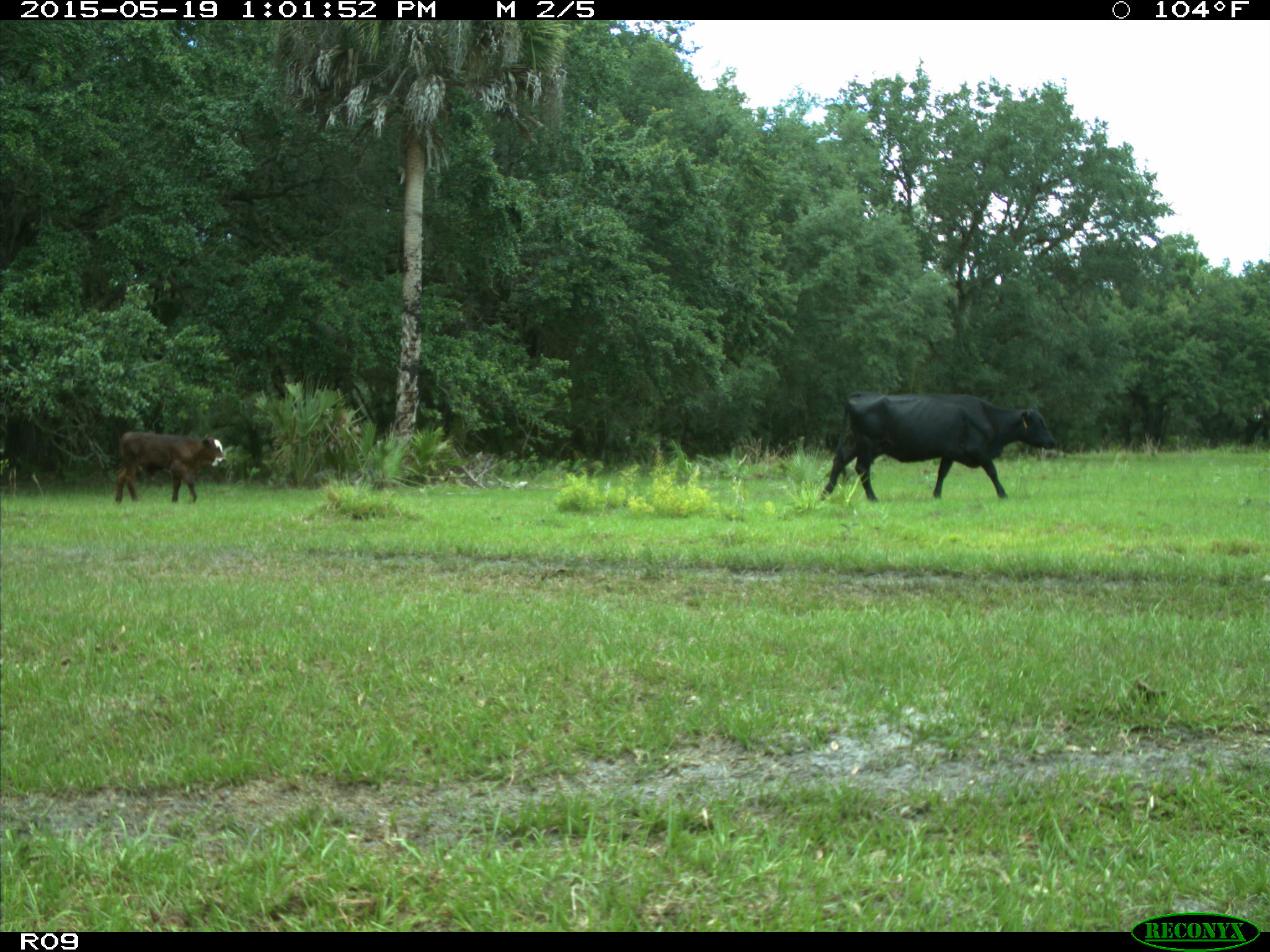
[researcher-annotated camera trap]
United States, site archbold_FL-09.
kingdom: Animalia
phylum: Chordata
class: Mammalia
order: Artiodactyla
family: Bovidae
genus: Bos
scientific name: Bos taurus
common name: domestic cow